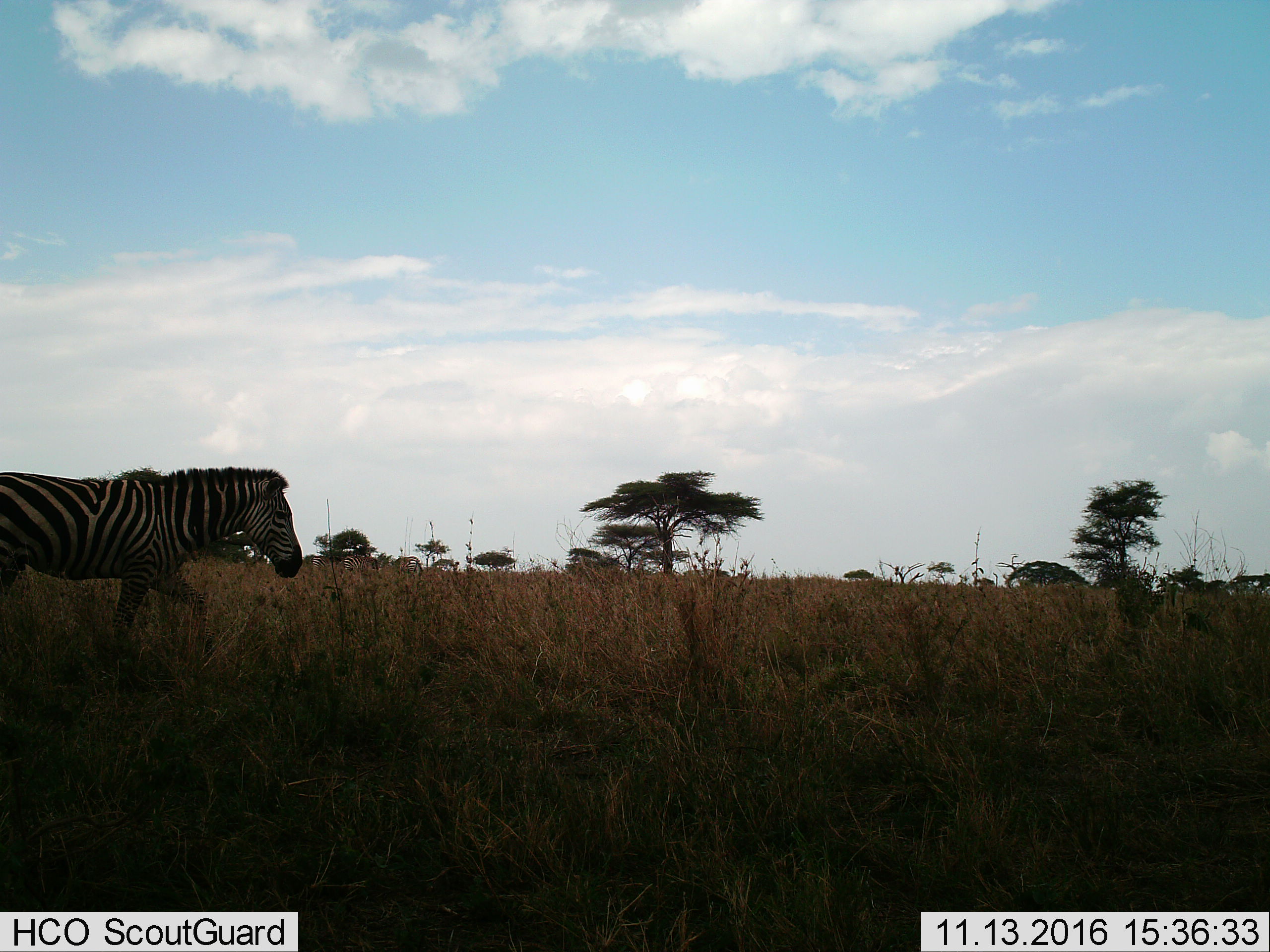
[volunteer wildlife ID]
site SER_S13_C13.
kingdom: Animalia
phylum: Chordata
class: Mammalia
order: Perissodactyla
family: Equidae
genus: Equus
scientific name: Equus quagga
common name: plains zebra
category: zebraplains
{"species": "zebraplains (plains zebra) (Equus quagga)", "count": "1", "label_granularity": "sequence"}